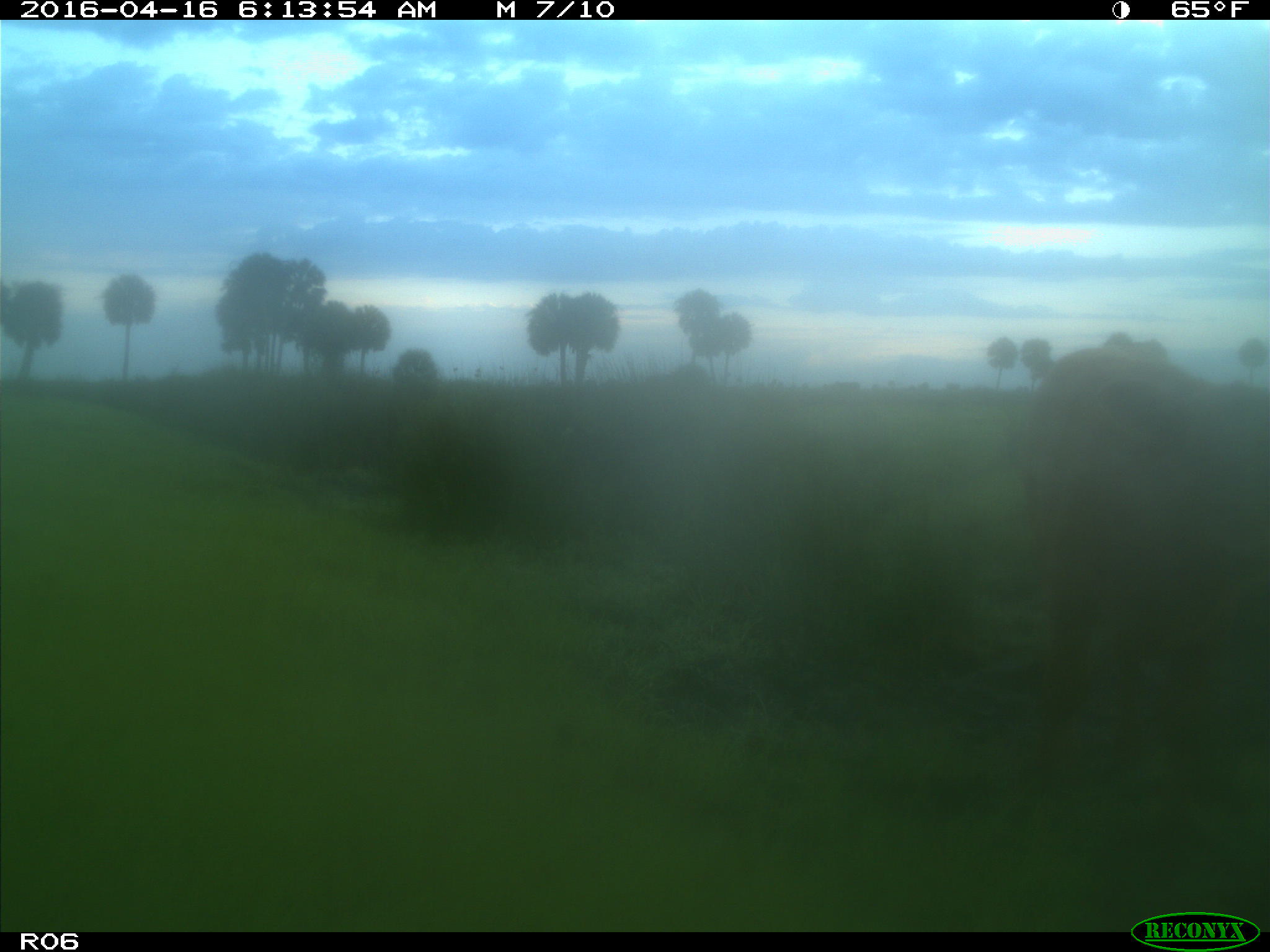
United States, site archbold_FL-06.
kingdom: Animalia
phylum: Chordata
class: Mammalia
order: Artiodactyla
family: Bovidae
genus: Bos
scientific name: Bos taurus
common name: domestic cow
Bos taurus (domestic cow).